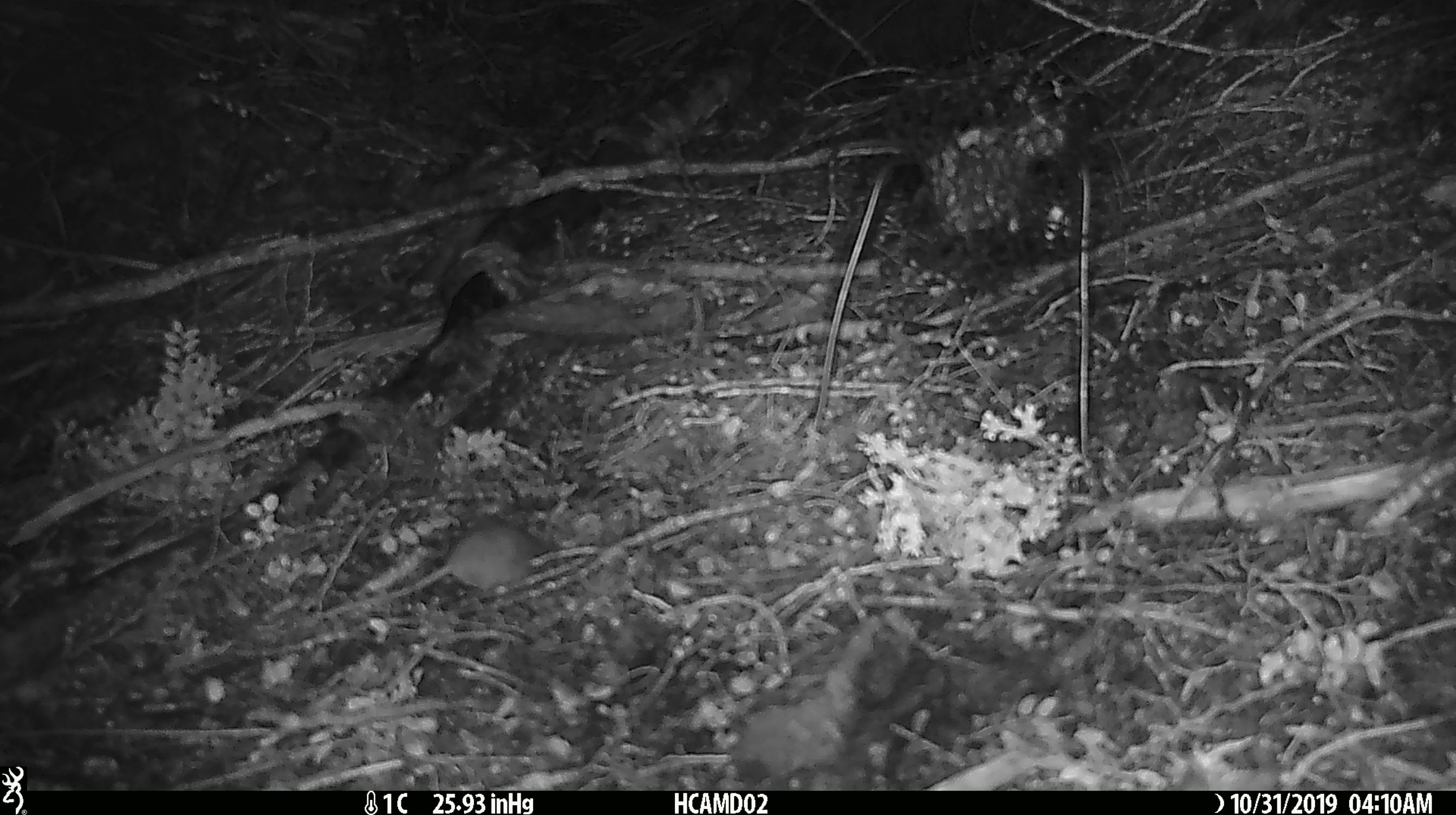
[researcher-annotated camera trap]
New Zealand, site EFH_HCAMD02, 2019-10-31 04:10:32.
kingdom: Animalia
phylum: Chordata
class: Mammalia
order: Rodentia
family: Muridae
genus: Mus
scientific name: Mus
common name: mouse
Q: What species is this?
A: Mouse (Mus).